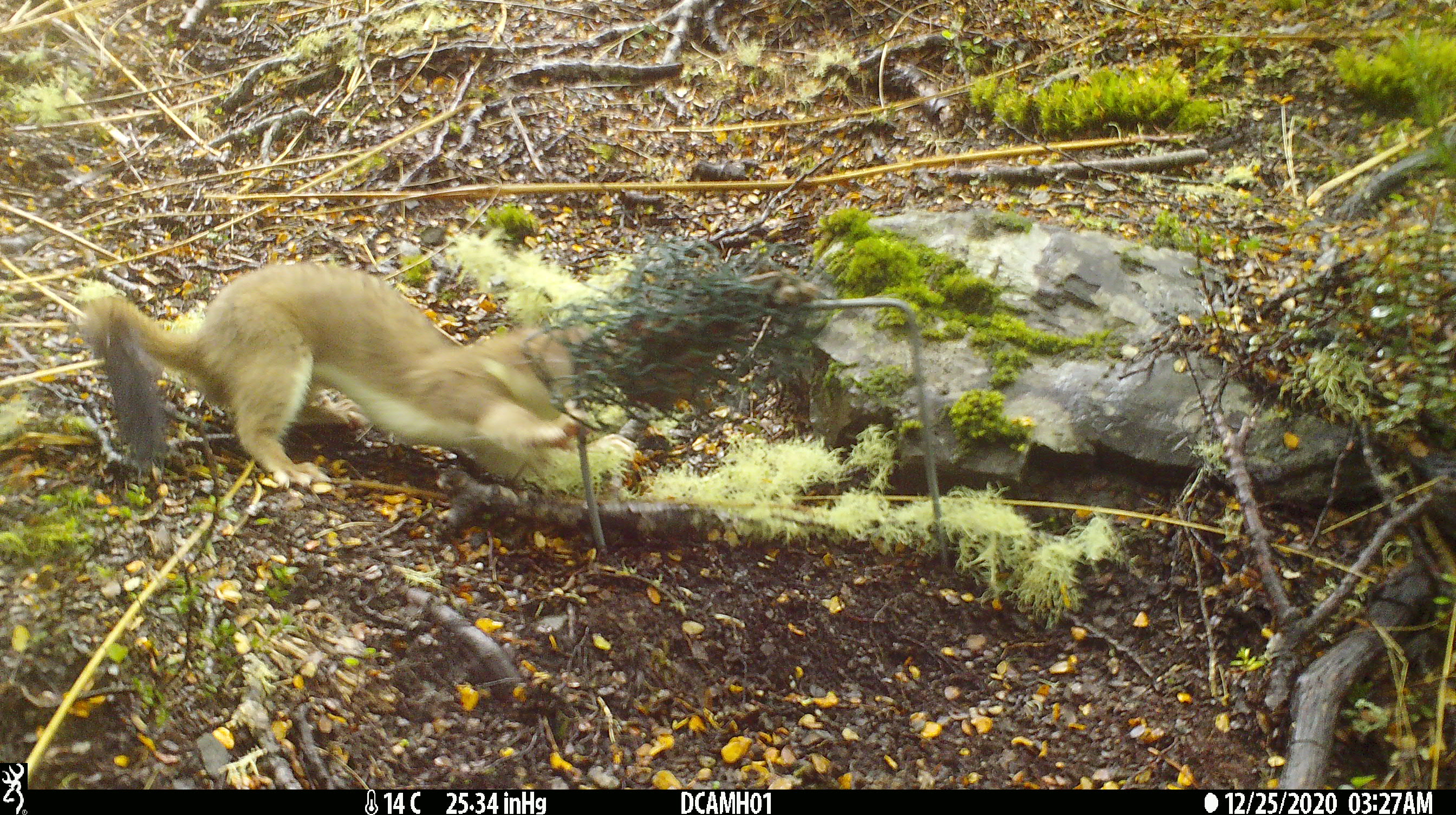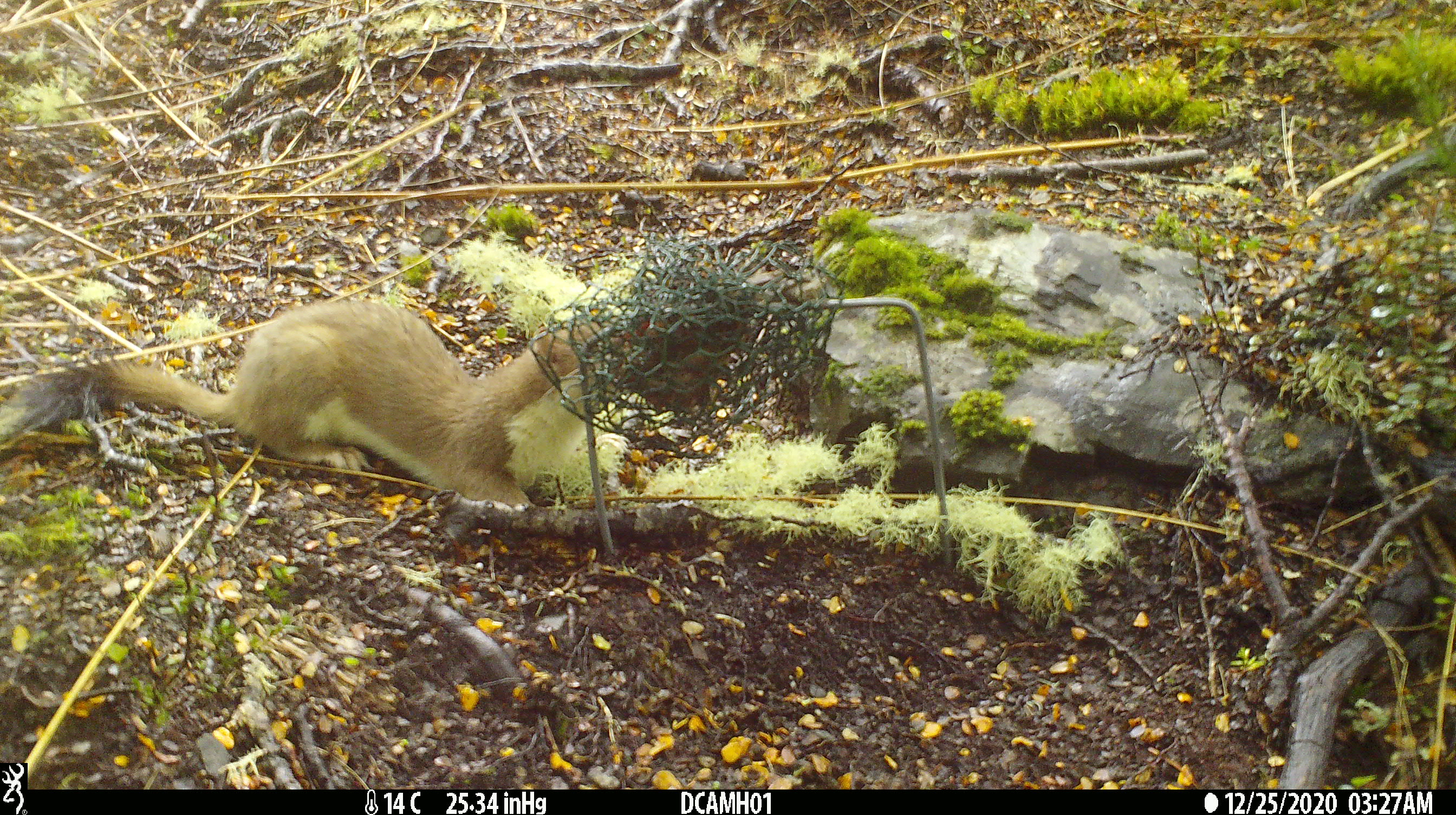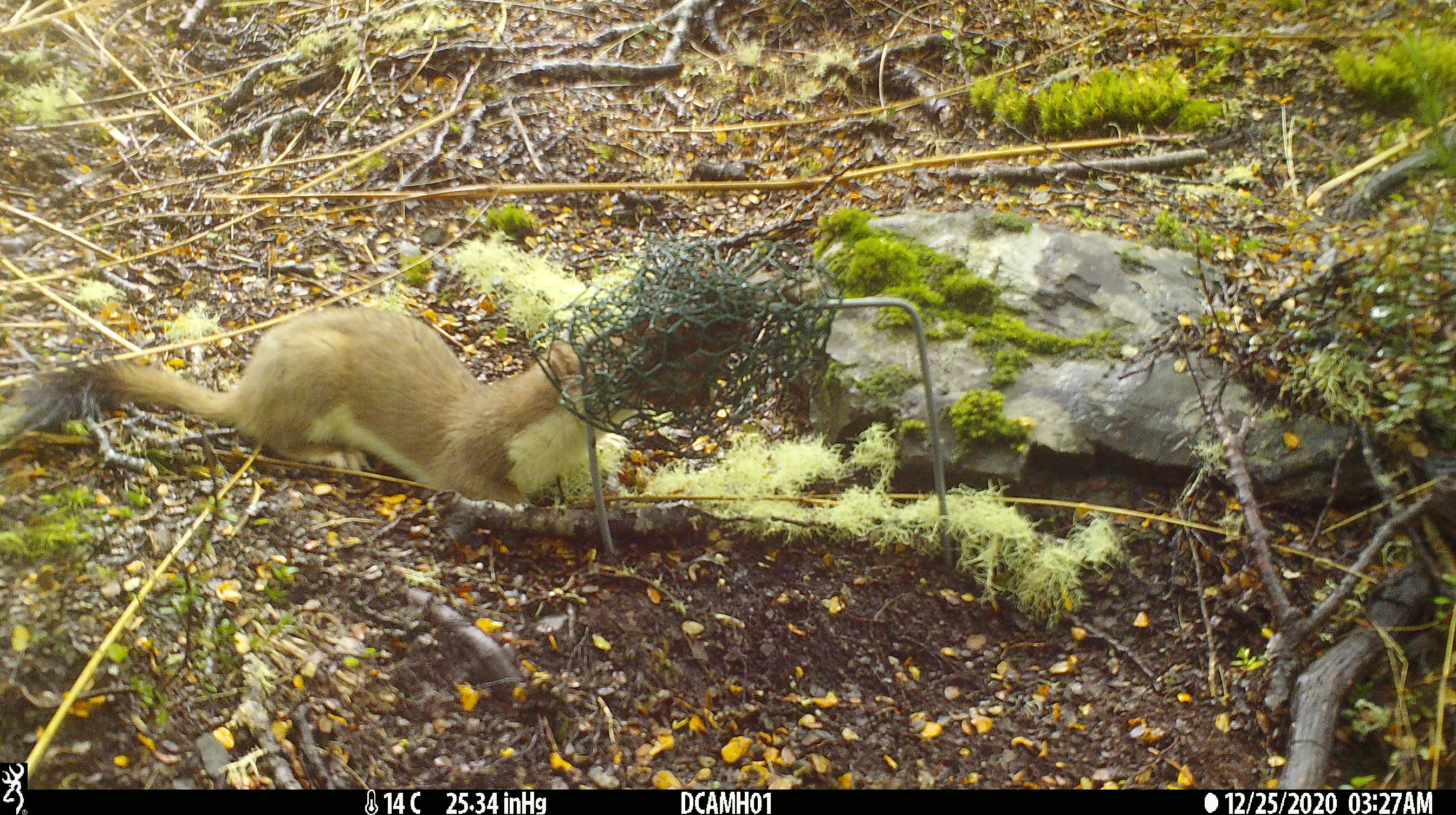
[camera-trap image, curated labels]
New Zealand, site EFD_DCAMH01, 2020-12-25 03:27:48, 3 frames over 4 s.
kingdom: Animalia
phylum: Chordata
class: Mammalia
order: Carnivora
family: Mustelidae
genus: Mustela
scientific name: Mustela erminea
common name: stoat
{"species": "stoat (Mustela erminea)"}